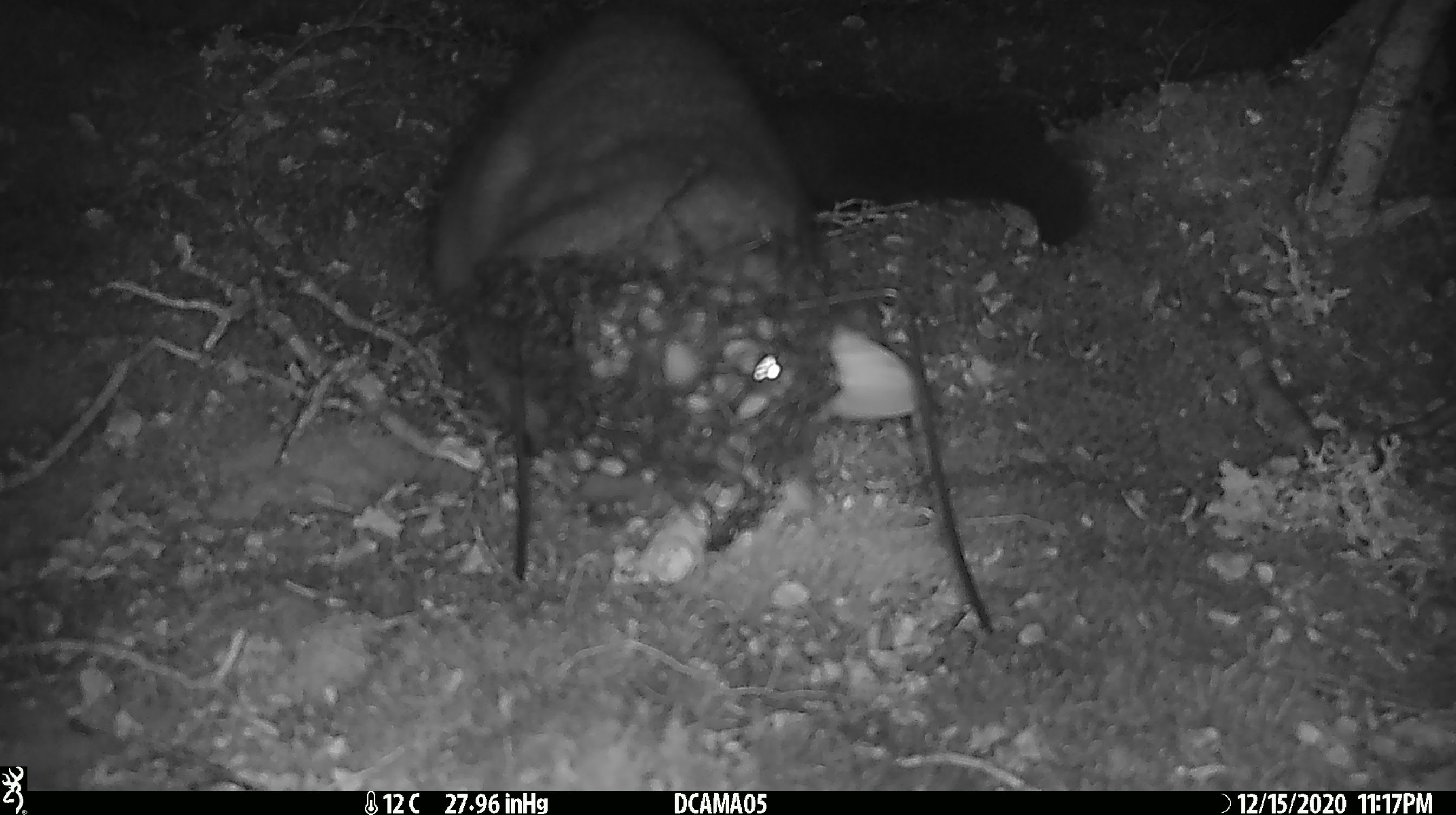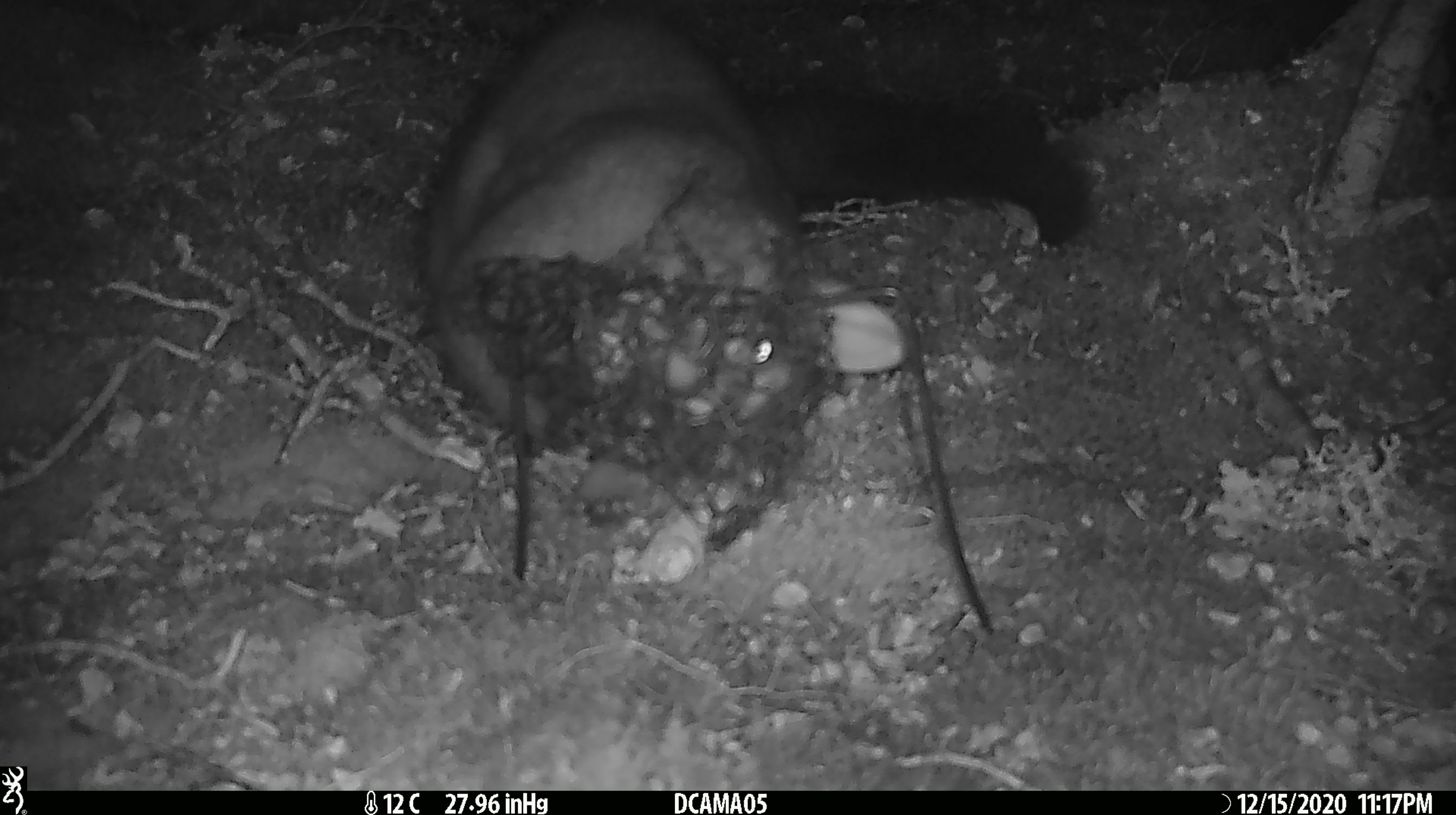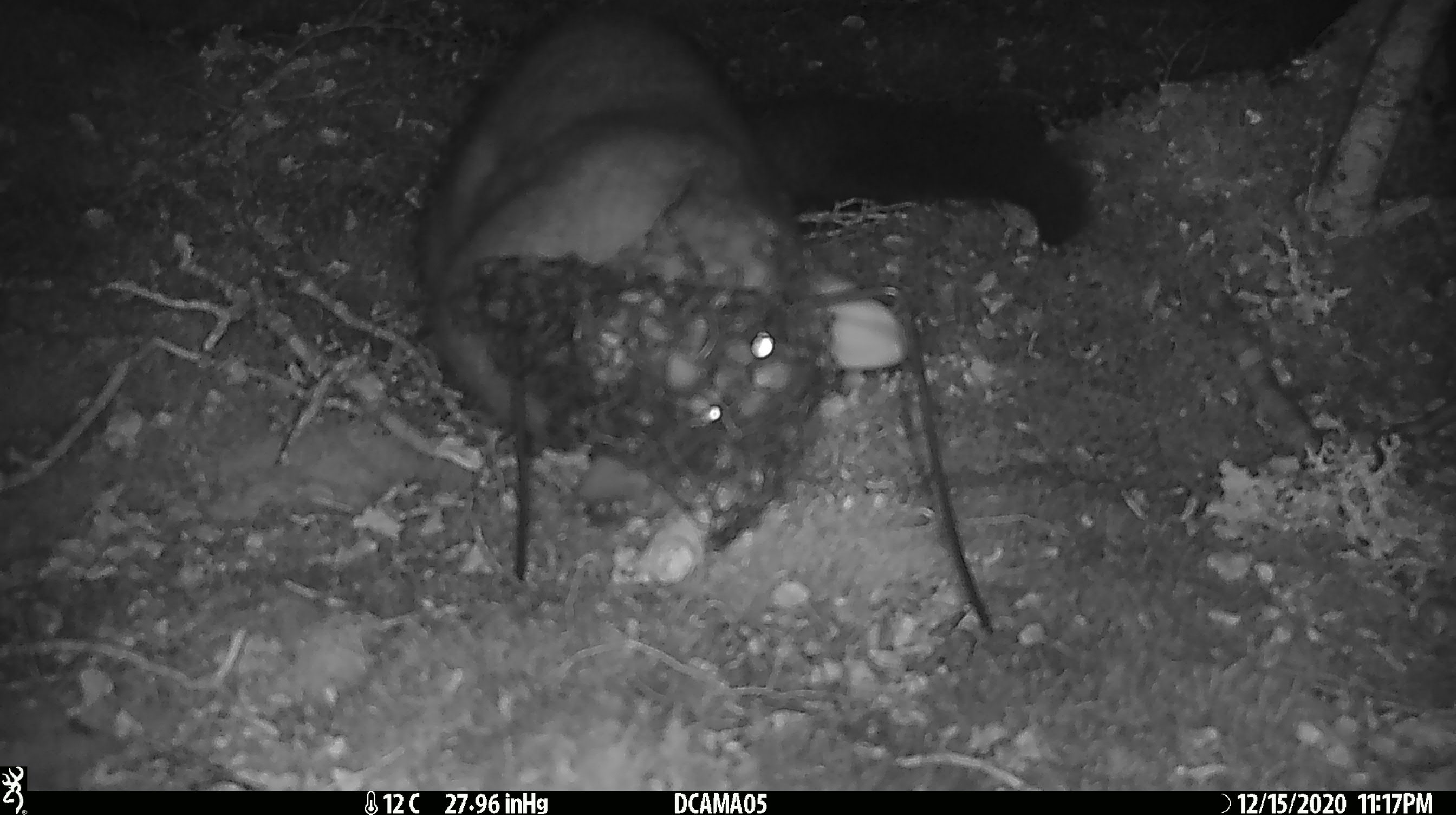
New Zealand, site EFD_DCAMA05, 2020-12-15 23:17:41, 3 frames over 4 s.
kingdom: Animalia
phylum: Chordata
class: Mammalia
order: Diprotodontia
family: Phalangeridae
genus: Trichosurus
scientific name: Trichosurus vulpecula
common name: common brushtail possum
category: possum